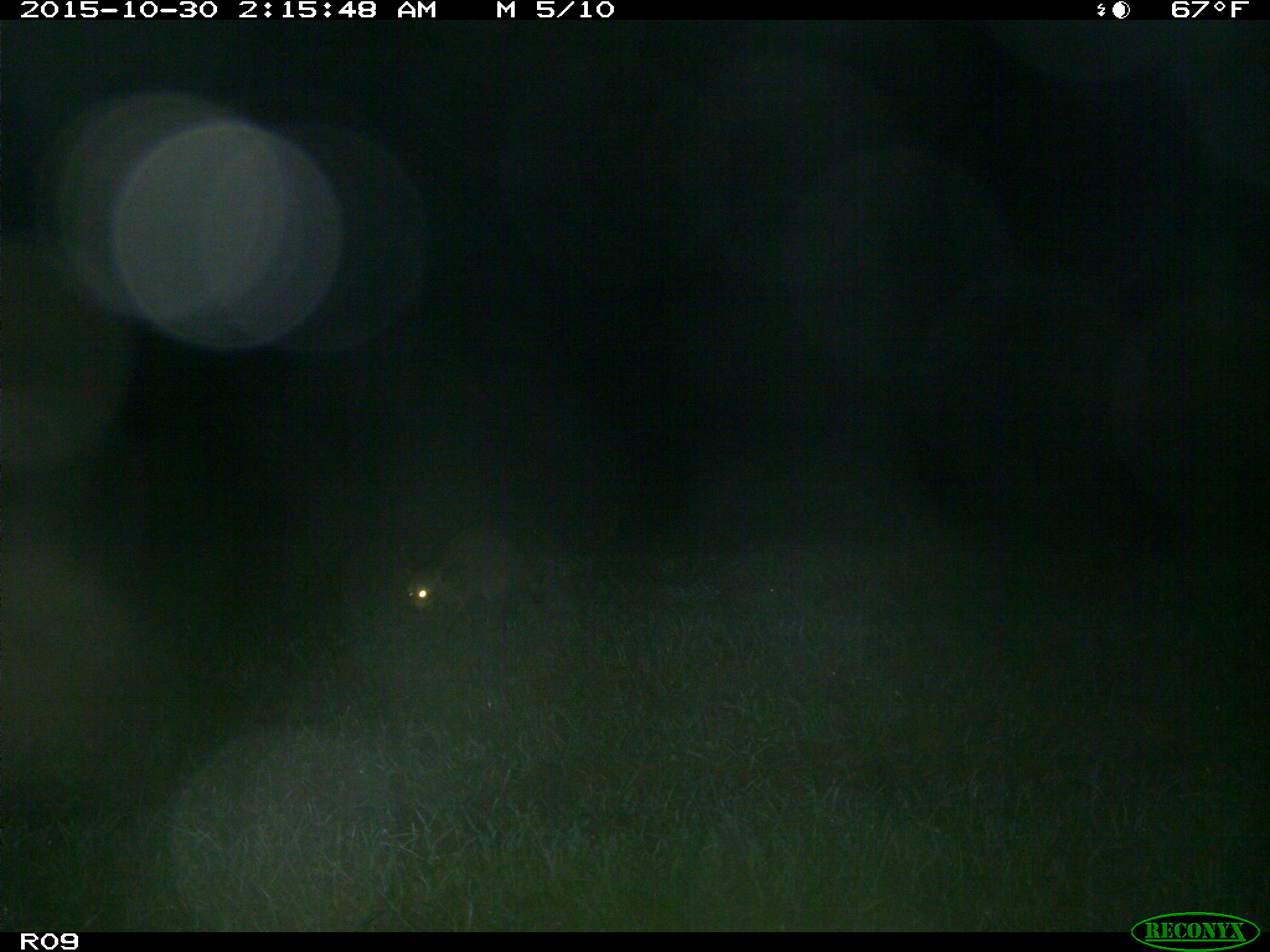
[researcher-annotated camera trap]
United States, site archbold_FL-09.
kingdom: Animalia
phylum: Chordata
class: Mammalia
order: Carnivora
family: Procyonidae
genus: Procyon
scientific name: Procyon lotor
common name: common raccoon